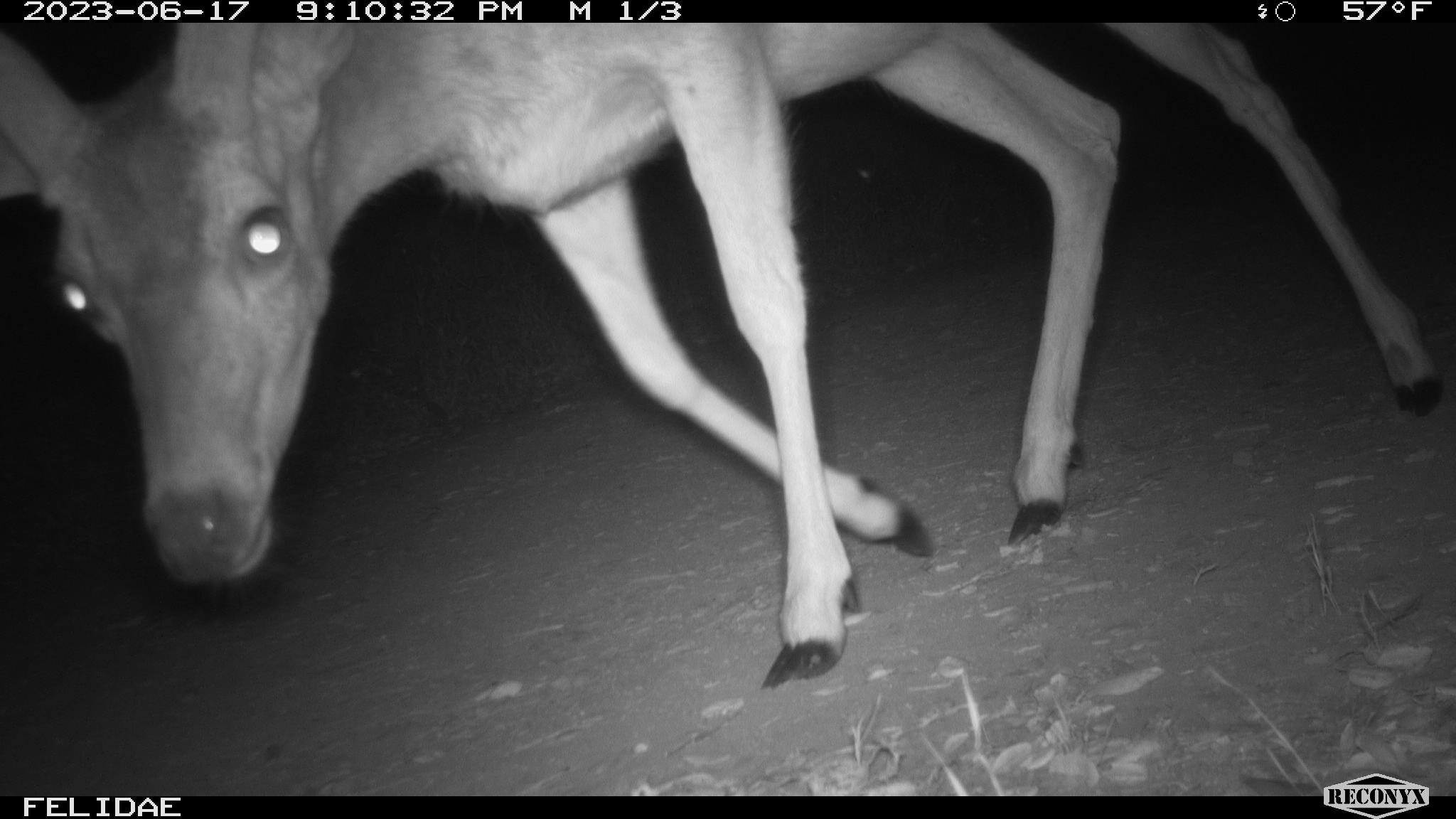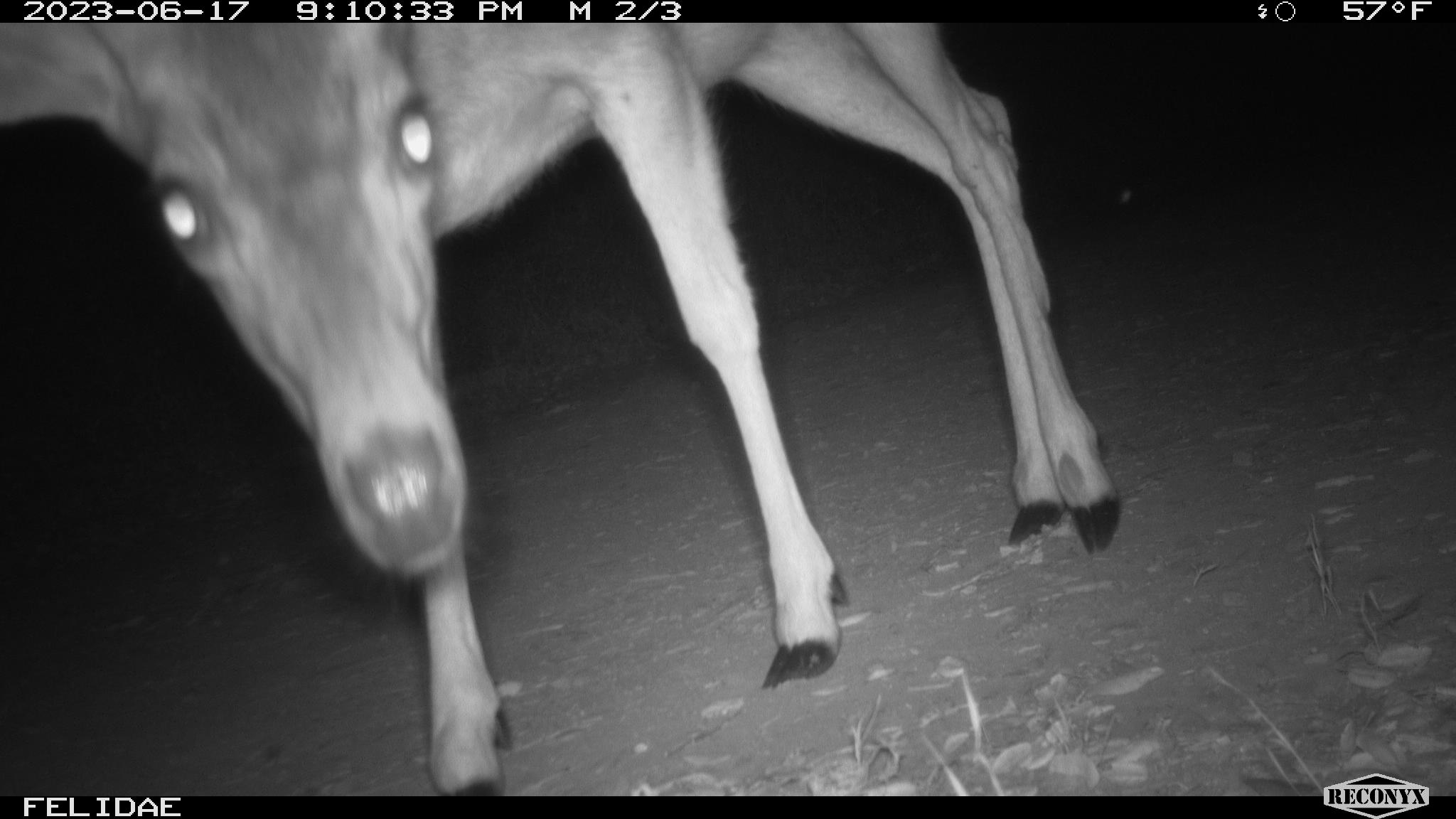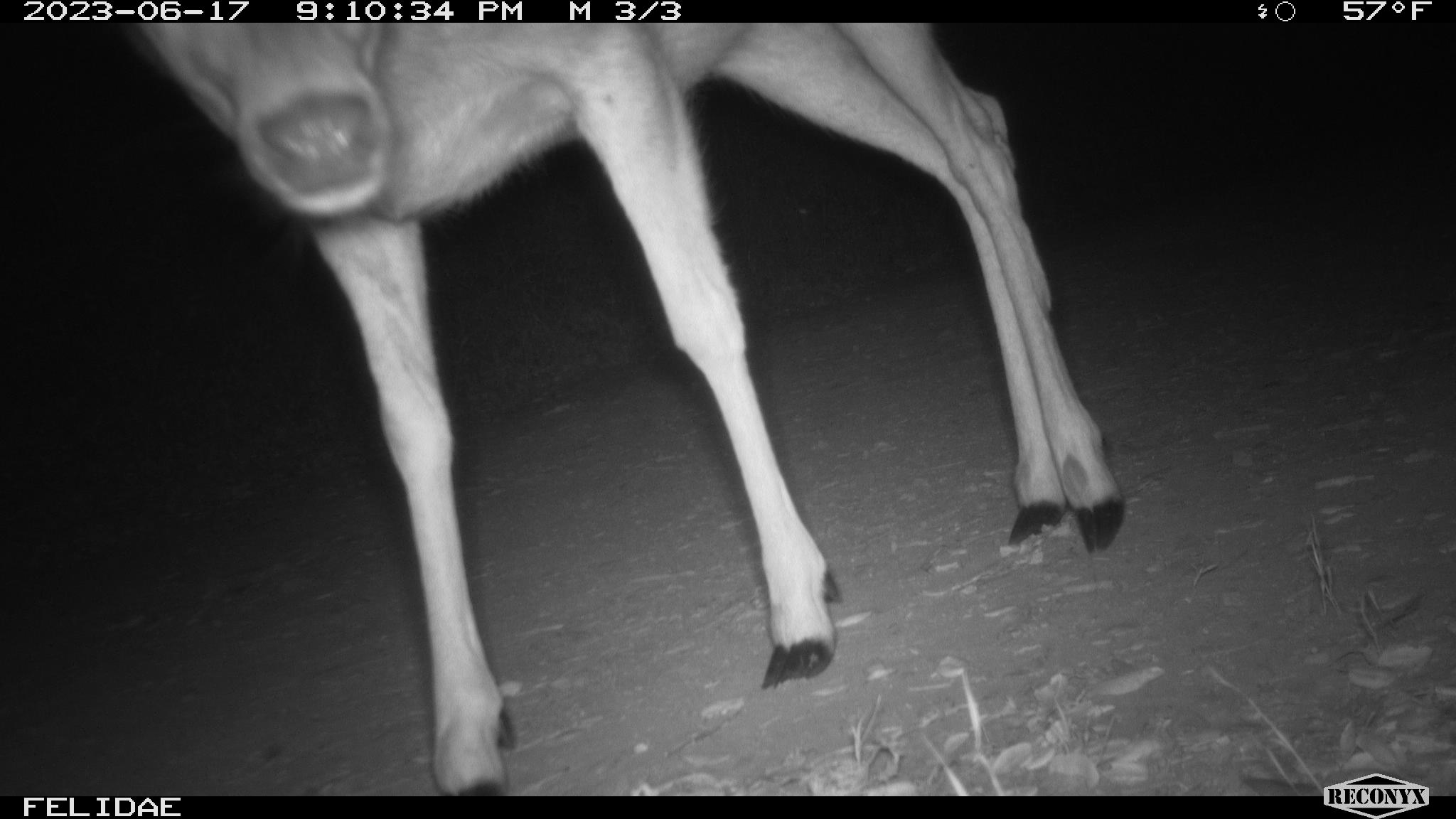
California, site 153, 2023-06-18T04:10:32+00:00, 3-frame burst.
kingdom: Animalia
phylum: Chordata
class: Mammalia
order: Artiodactyla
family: Cervidae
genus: Odocoileus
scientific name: Odocoileus hemionus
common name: mule deer